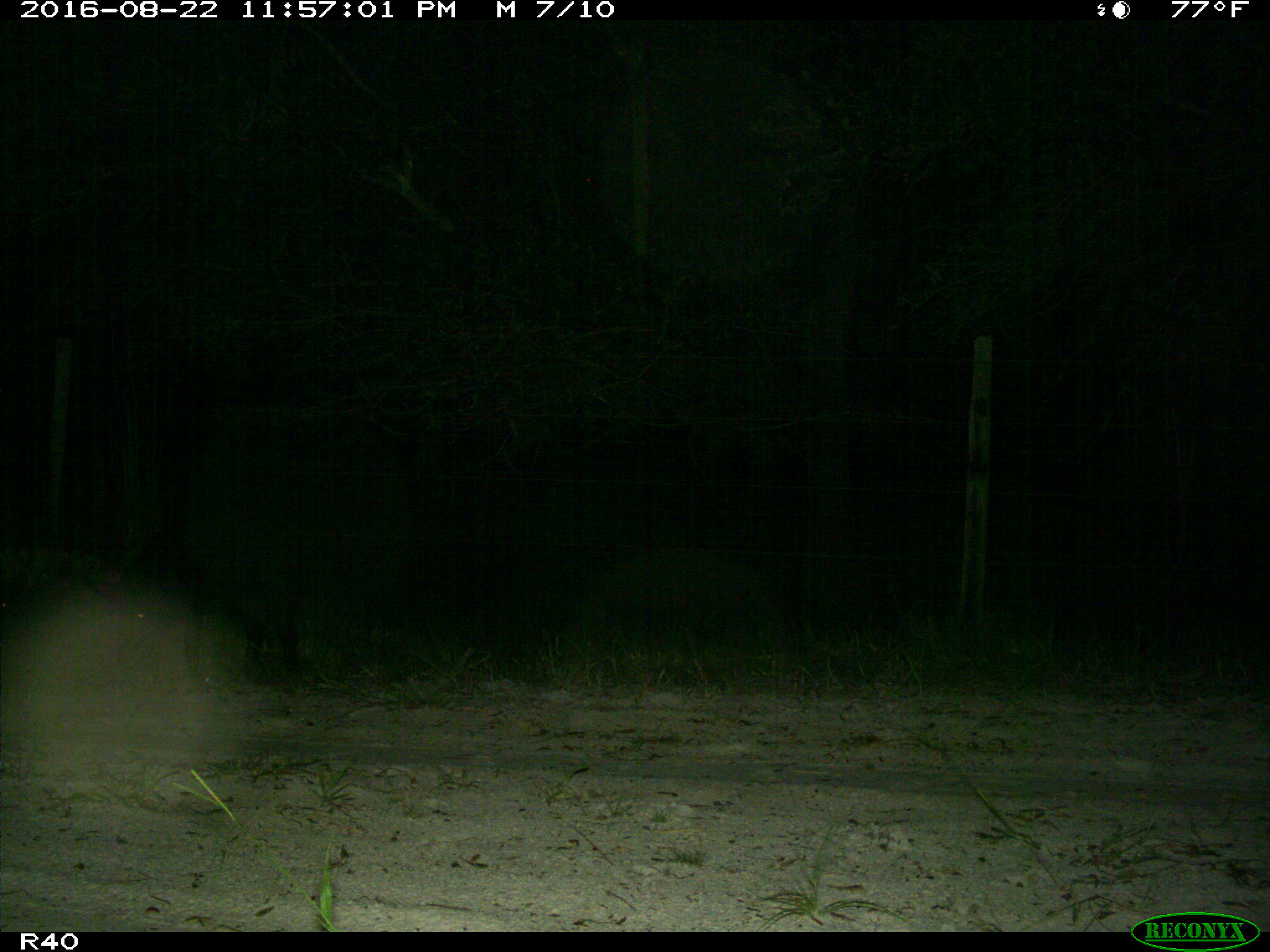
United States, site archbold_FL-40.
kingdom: Animalia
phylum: Chordata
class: Mammalia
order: Artiodactyla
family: Suidae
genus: Sus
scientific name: Sus scrofa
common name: wild boar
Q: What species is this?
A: Sus scrofa (wild boar).